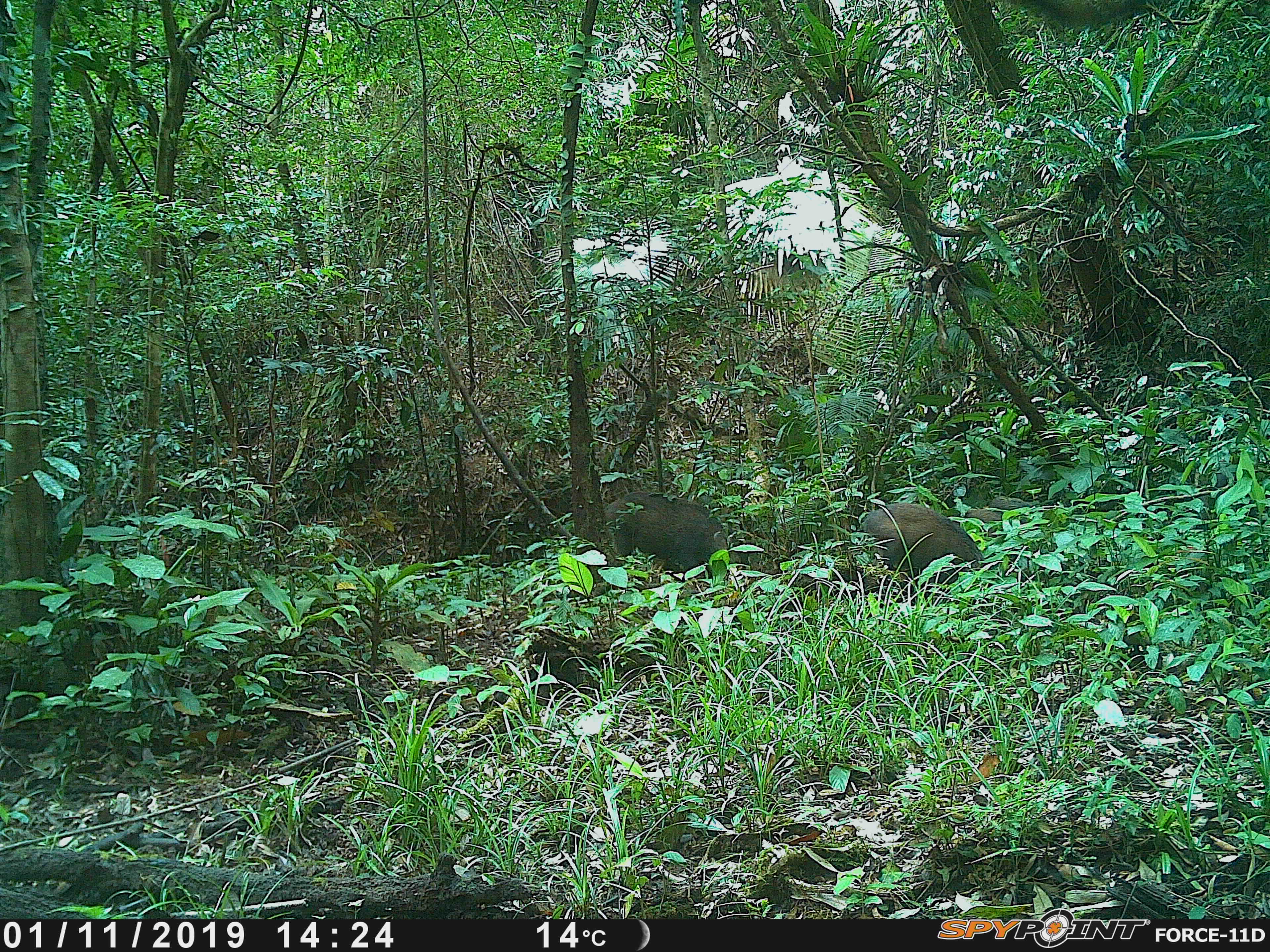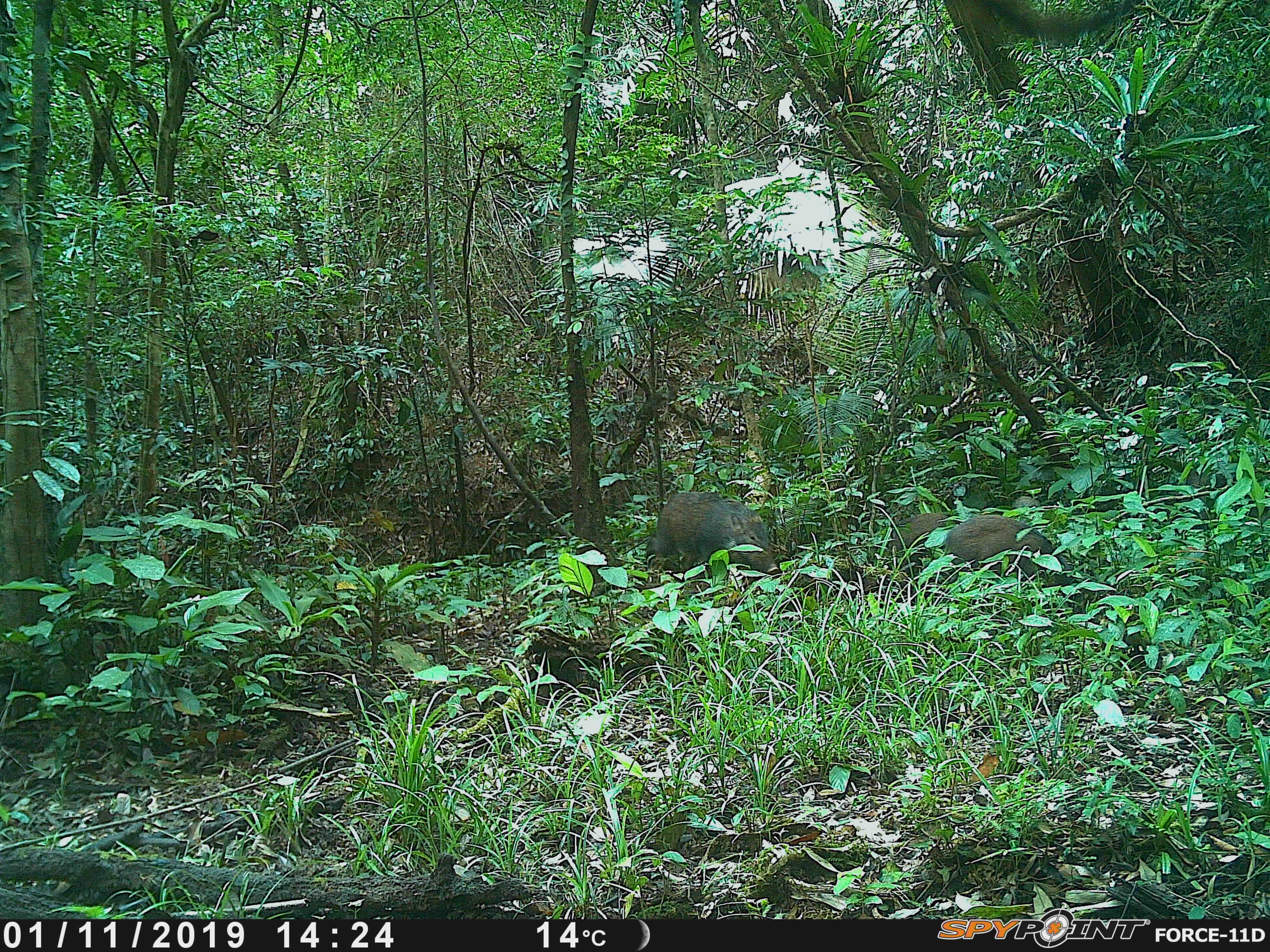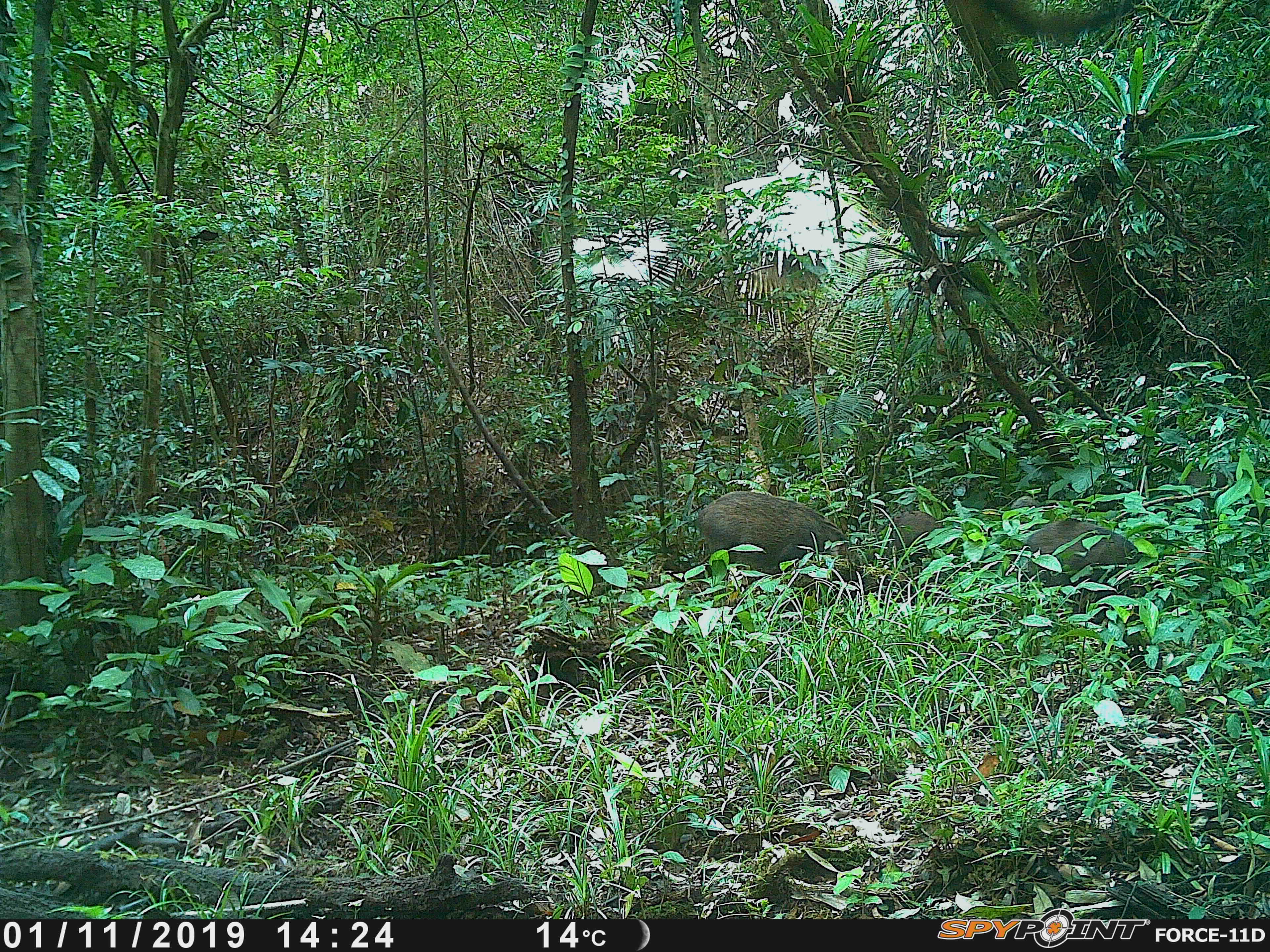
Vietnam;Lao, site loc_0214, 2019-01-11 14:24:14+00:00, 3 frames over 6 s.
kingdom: Animalia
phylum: Chordata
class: Mammalia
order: Artiodactyla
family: Suidae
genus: Sus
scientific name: Sus scrofa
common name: eurasian wild pig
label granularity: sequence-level